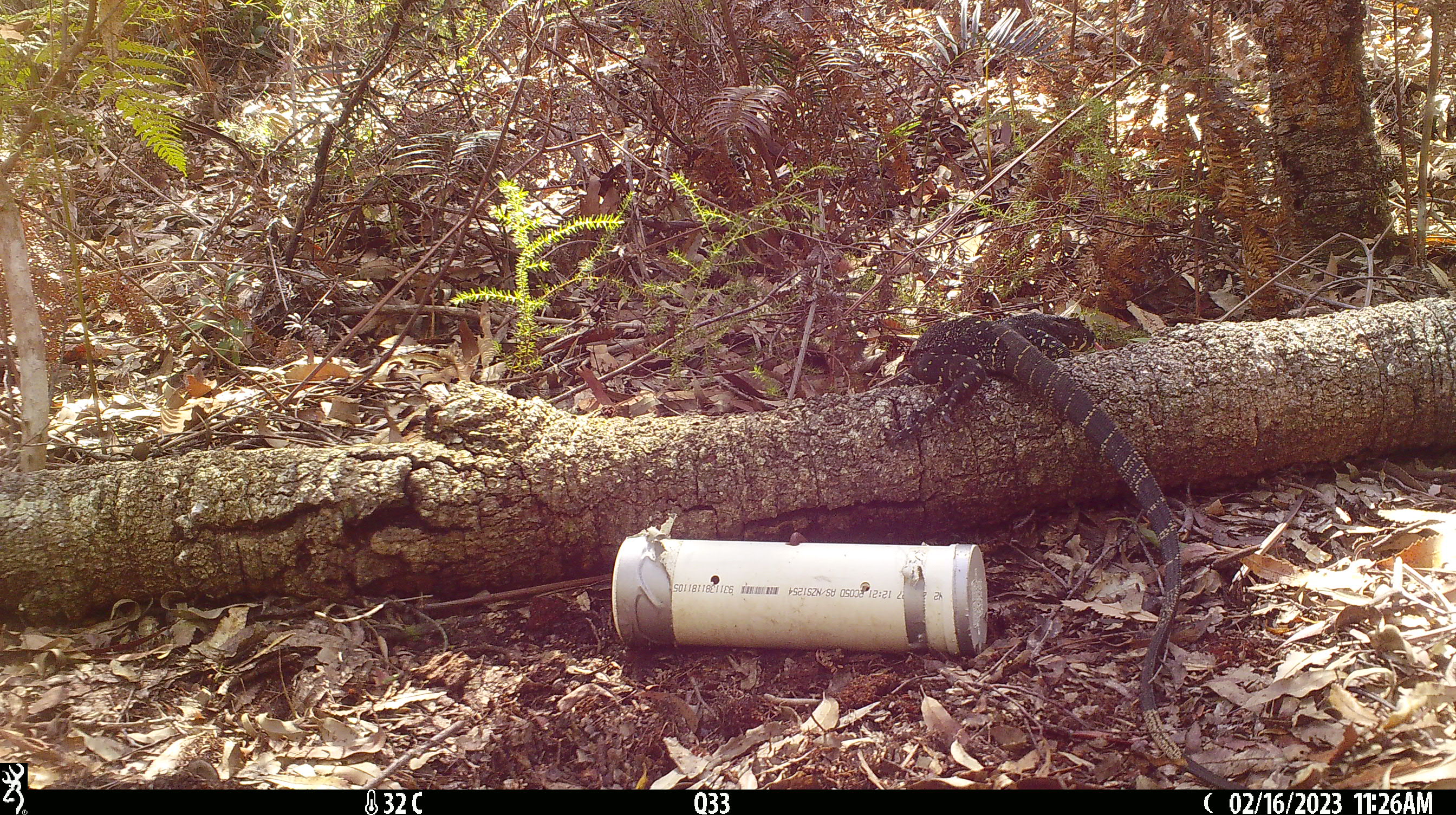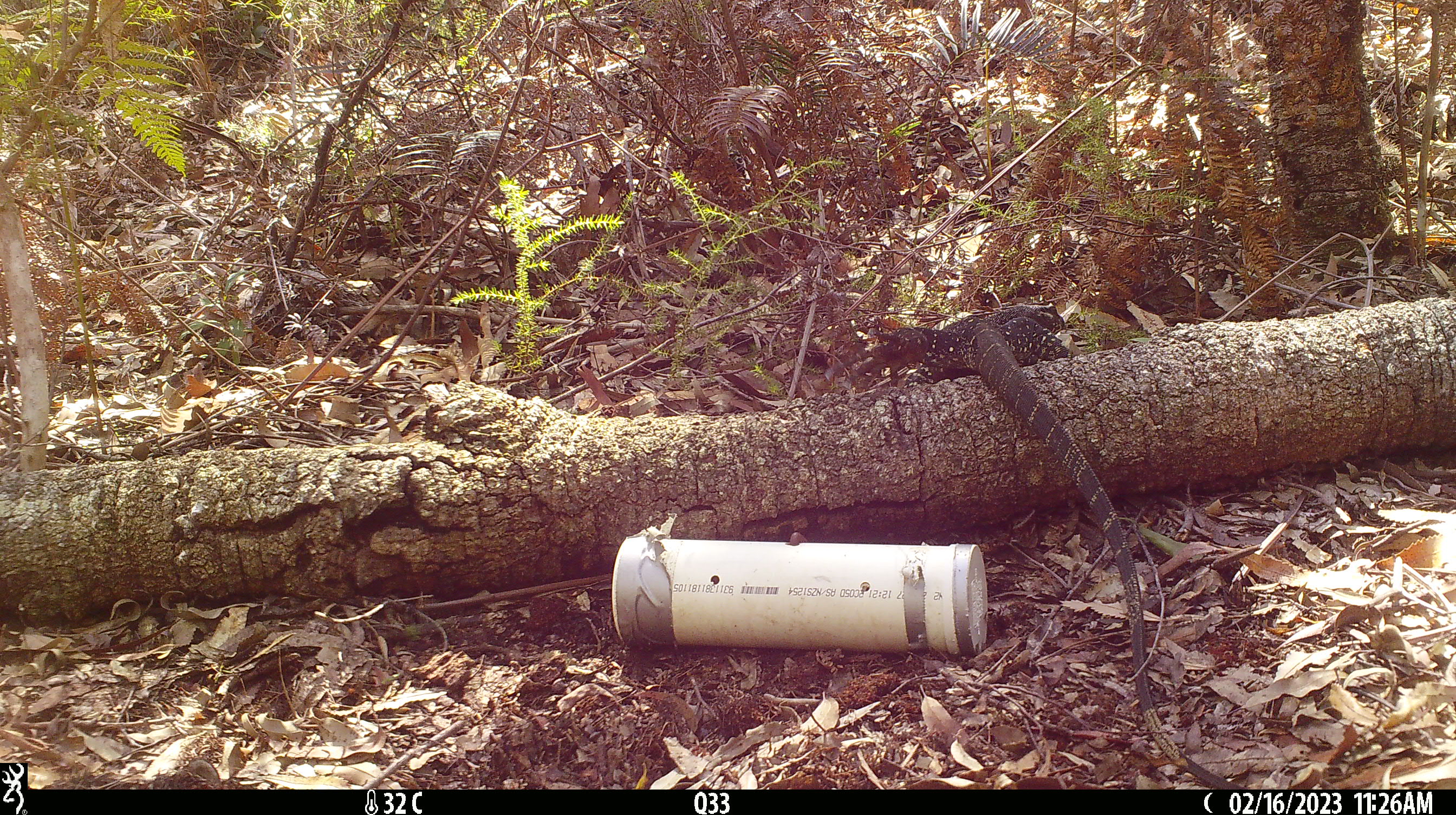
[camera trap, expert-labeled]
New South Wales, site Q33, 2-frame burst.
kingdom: Animalia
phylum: Chordata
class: Reptilia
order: Squamata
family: Varanidae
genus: Varanus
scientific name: Varanus varius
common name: lace monitor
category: goanna